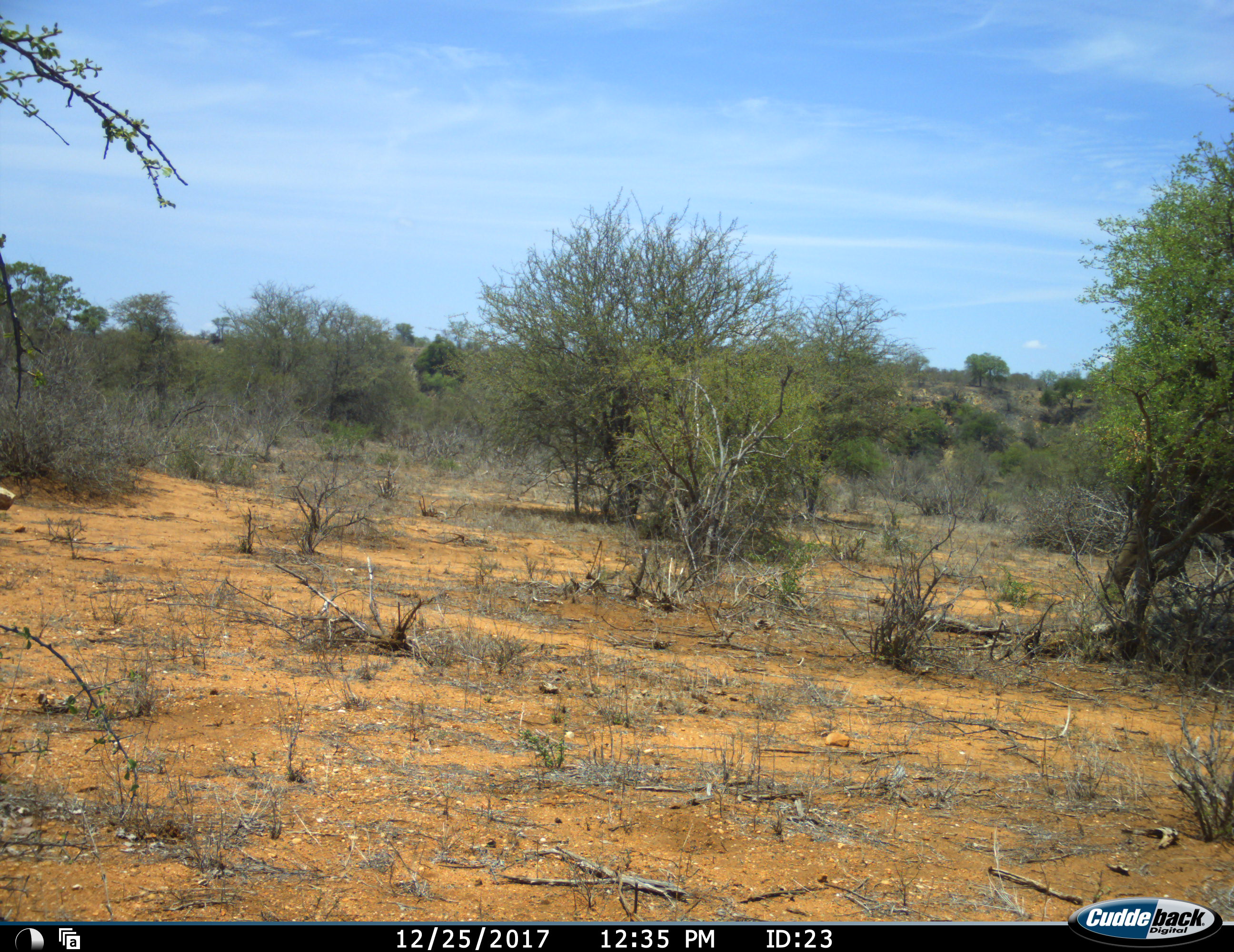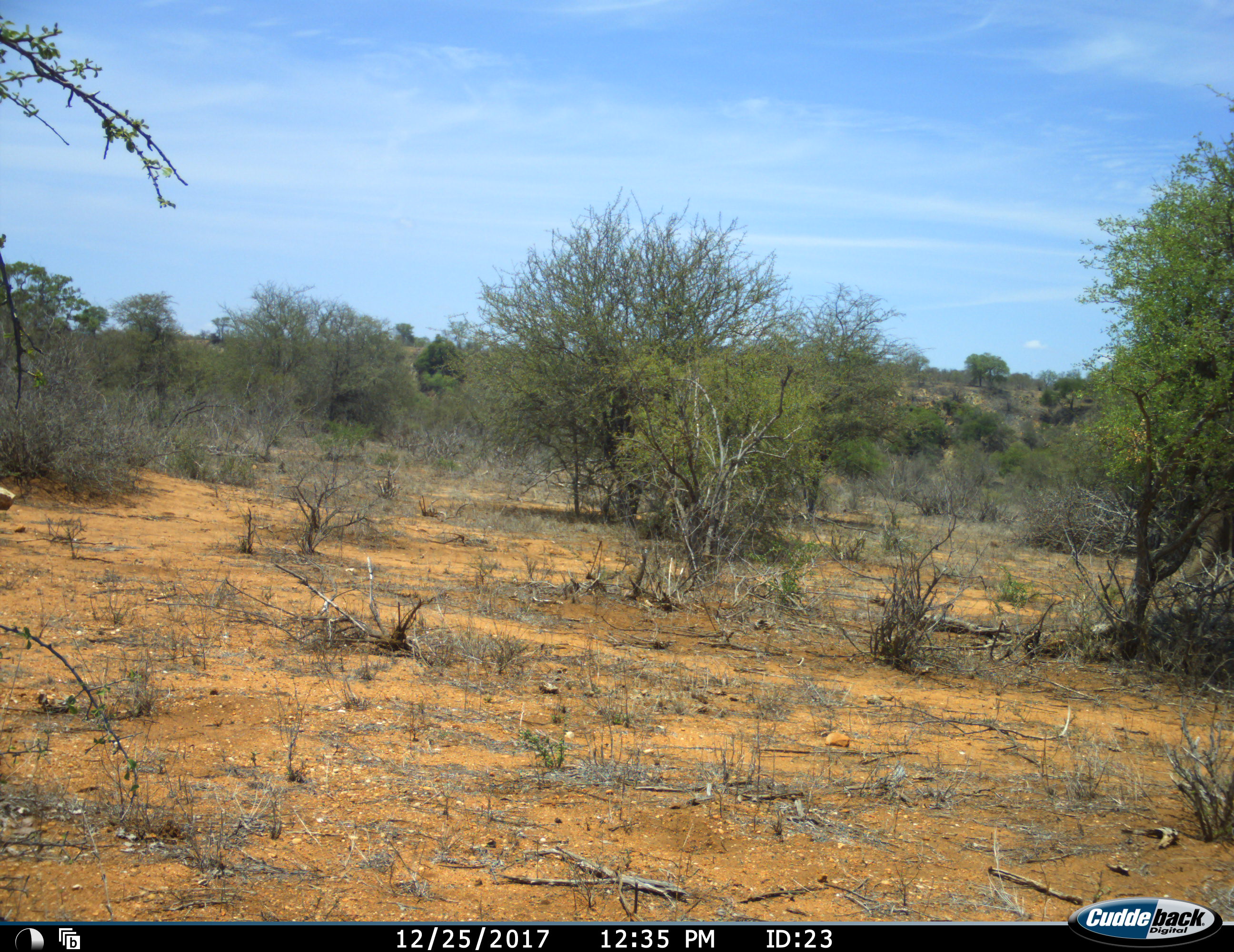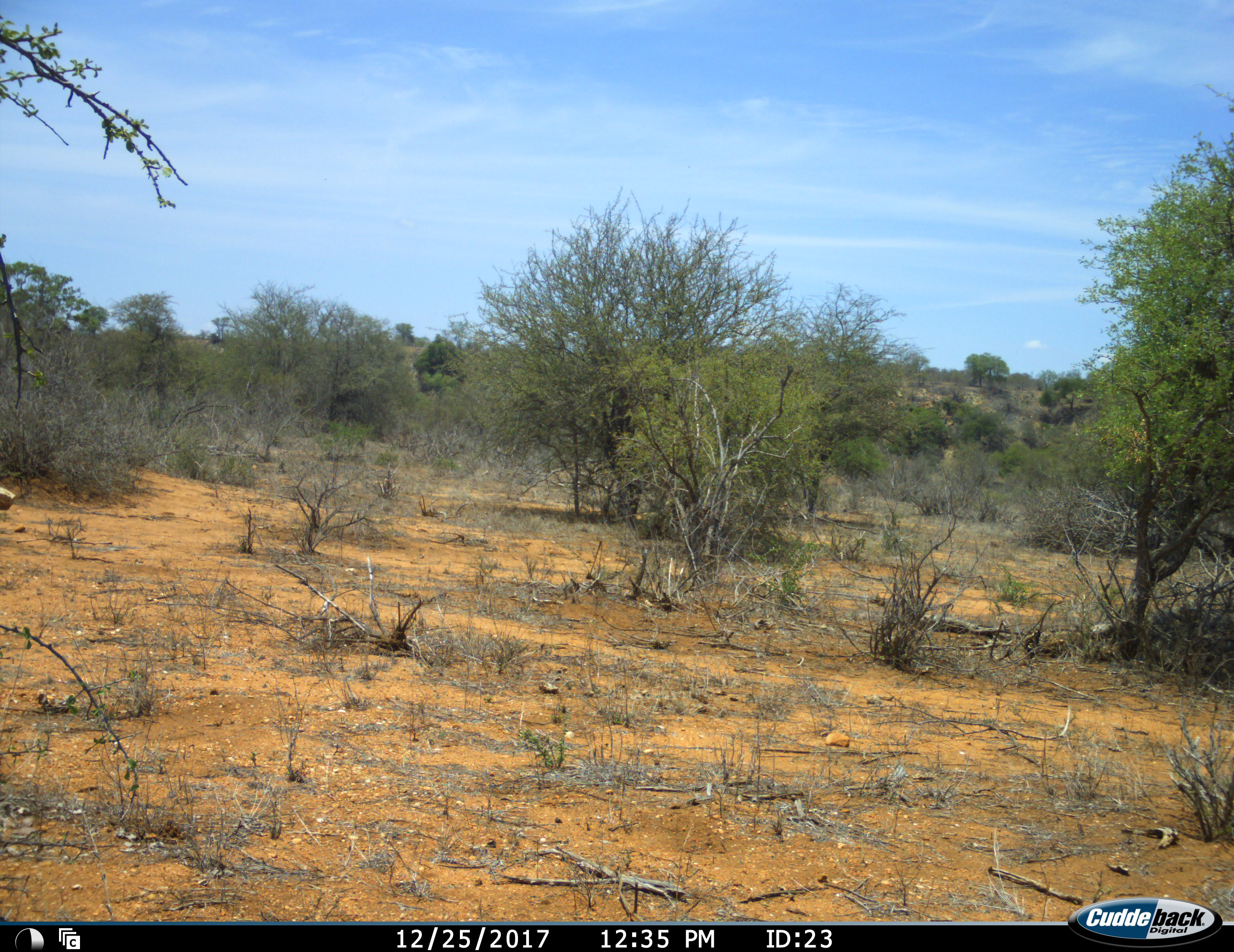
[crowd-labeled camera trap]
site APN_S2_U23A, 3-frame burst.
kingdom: Animalia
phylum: Chordata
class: Mammalia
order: Proboscidea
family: Elephantidae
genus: Loxodonta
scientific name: Loxodonta africana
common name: african bush elephant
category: elephant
Elephant (african bush elephant) (Loxodonta africana), count 1. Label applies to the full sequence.